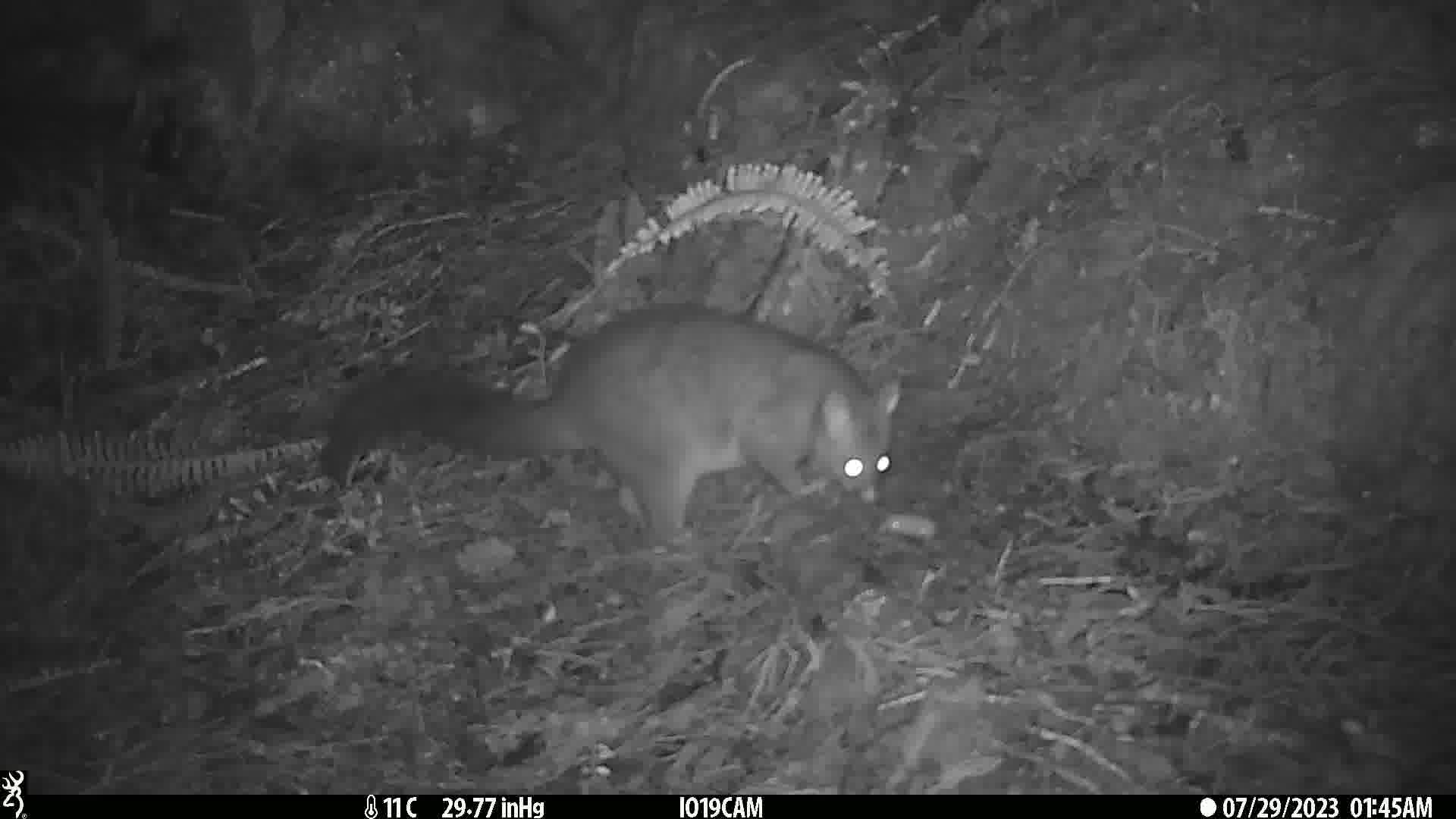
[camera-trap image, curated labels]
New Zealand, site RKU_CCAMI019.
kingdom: Animalia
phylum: Chordata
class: Mammalia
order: Diprotodontia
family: Phalangeridae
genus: Trichosurus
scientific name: Trichosurus vulpecula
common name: common brushtail possum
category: possum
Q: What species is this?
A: Possum (common brushtail possum) (Trichosurus vulpecula).